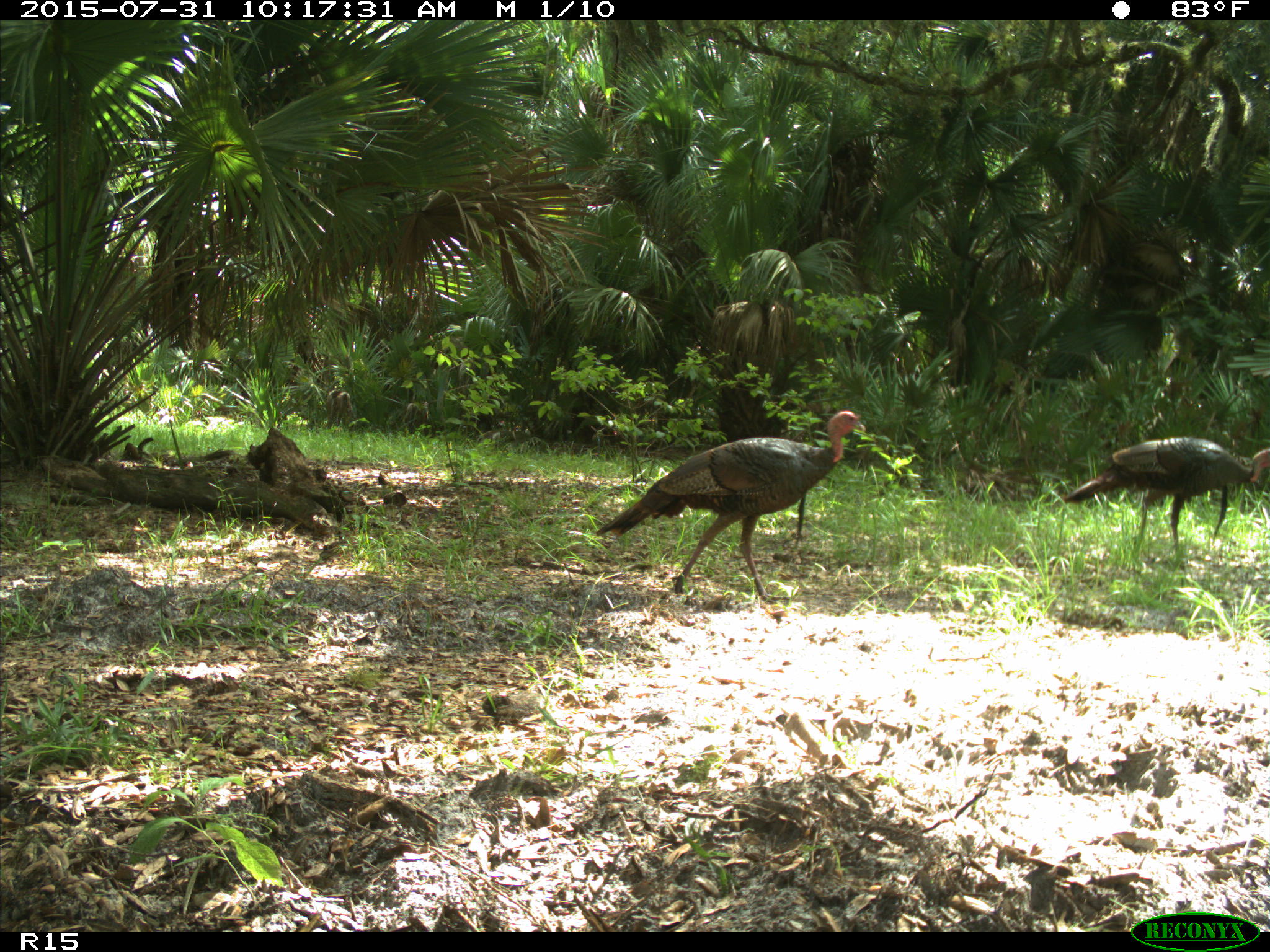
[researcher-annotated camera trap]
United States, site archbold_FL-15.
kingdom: Animalia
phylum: Chordata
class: Aves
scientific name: Aves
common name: birds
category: unidentified bird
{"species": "unidentified bird (birds) (Aves)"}